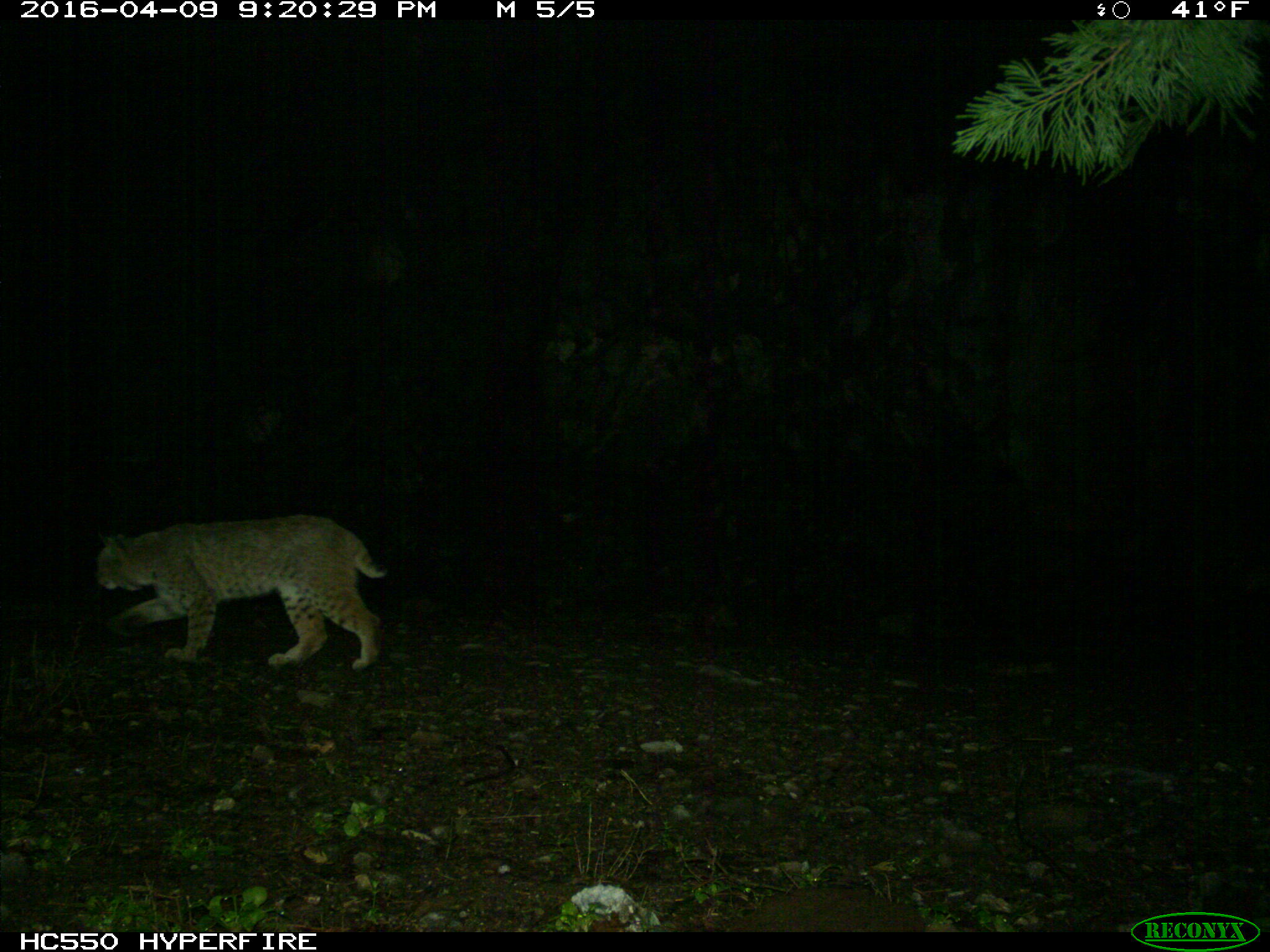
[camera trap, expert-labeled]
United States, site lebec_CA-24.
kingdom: Animalia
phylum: Chordata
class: Mammalia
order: Carnivora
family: Felidae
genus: Lynx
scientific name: Lynx rufus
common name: bobcat